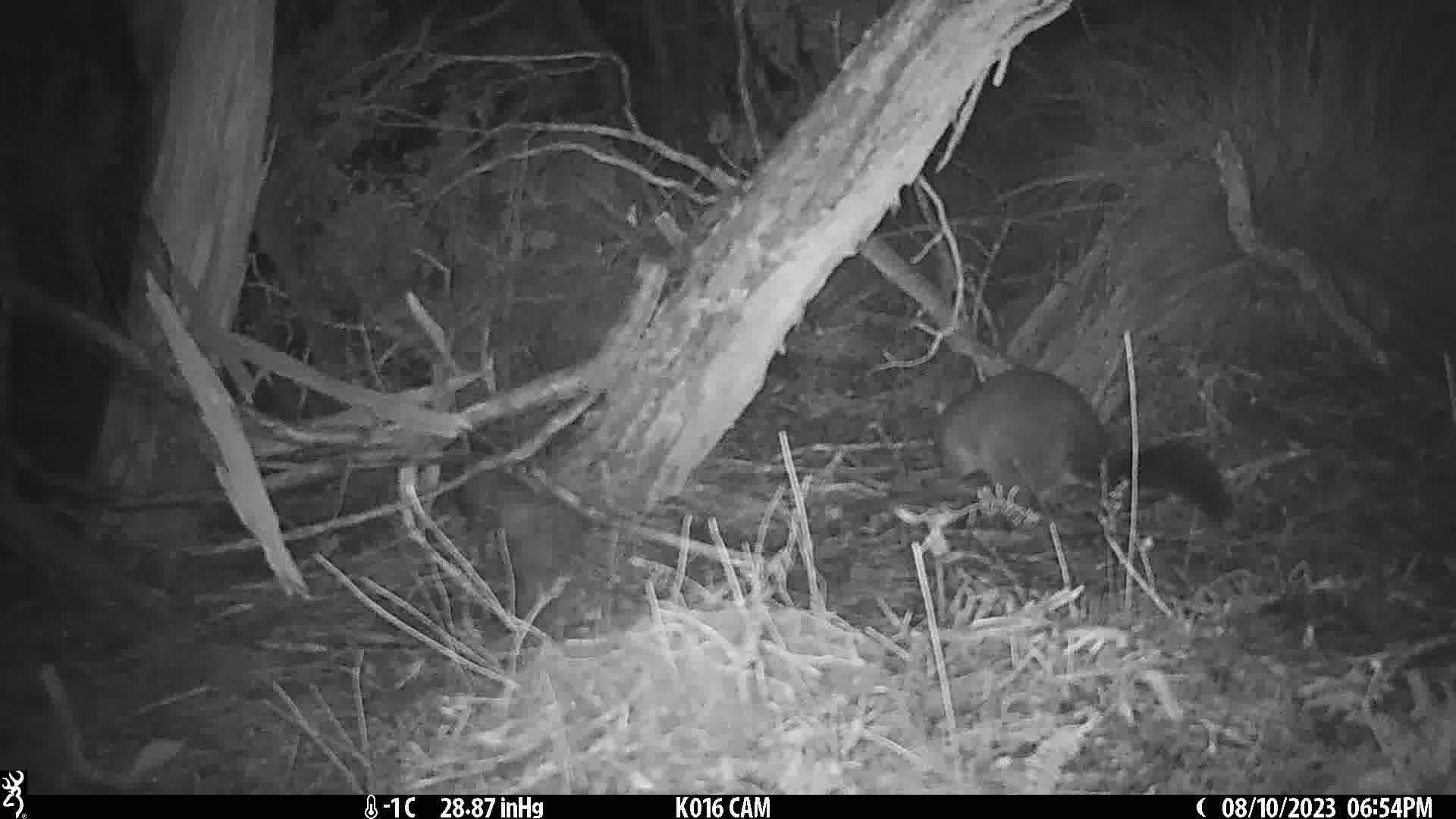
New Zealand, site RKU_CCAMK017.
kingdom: Animalia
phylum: Chordata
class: Mammalia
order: Diprotodontia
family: Phalangeridae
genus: Trichosurus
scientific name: Trichosurus vulpecula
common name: common brushtail possum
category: possum